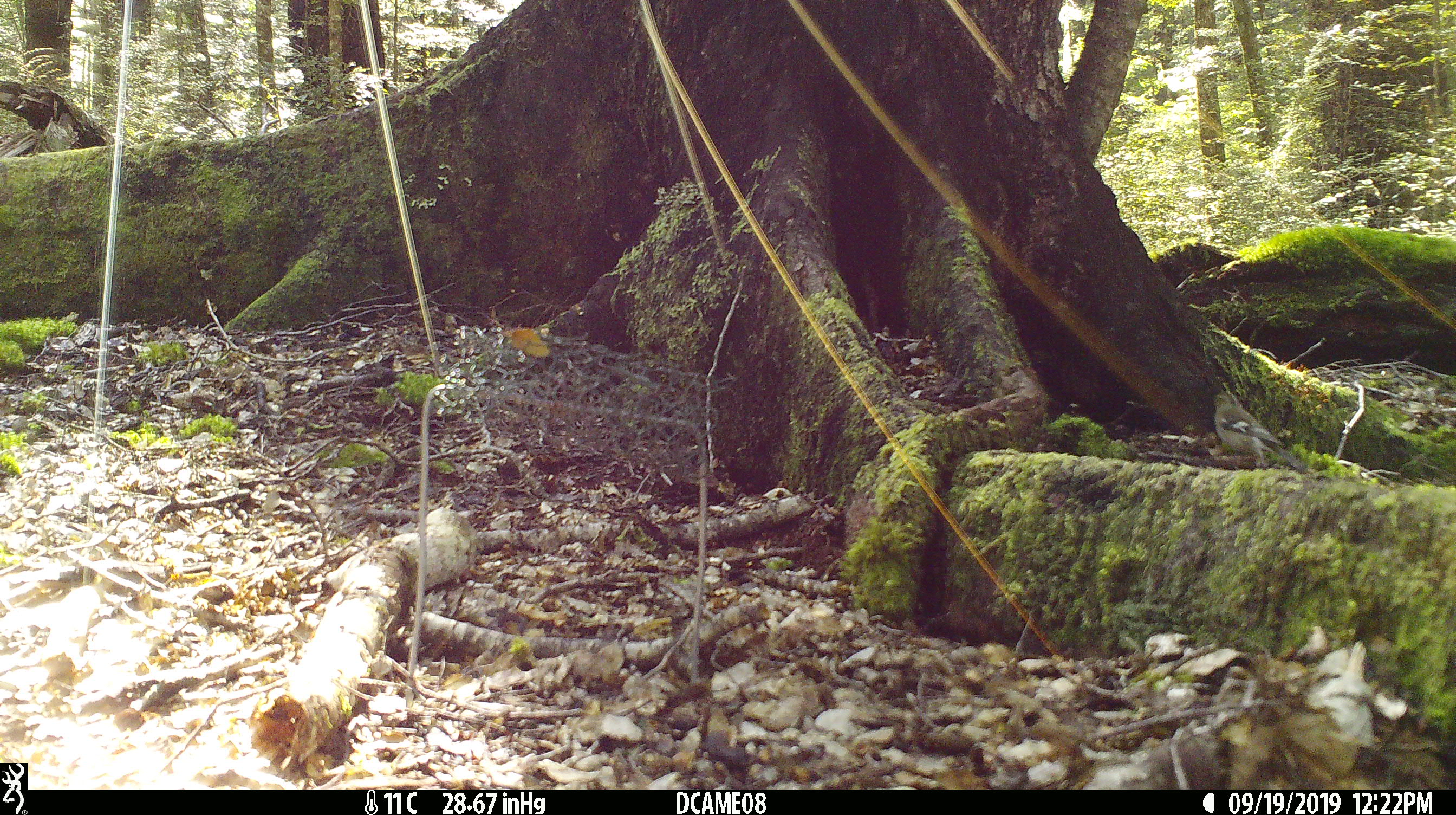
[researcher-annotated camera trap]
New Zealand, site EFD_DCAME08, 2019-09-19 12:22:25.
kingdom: Animalia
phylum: Chordata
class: Aves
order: Passeriformes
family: Fringillidae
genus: Fringilla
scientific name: Fringilla coelebs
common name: common chaffinch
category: chaffinch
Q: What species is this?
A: Chaffinch (common chaffinch) (Fringilla coelebs).